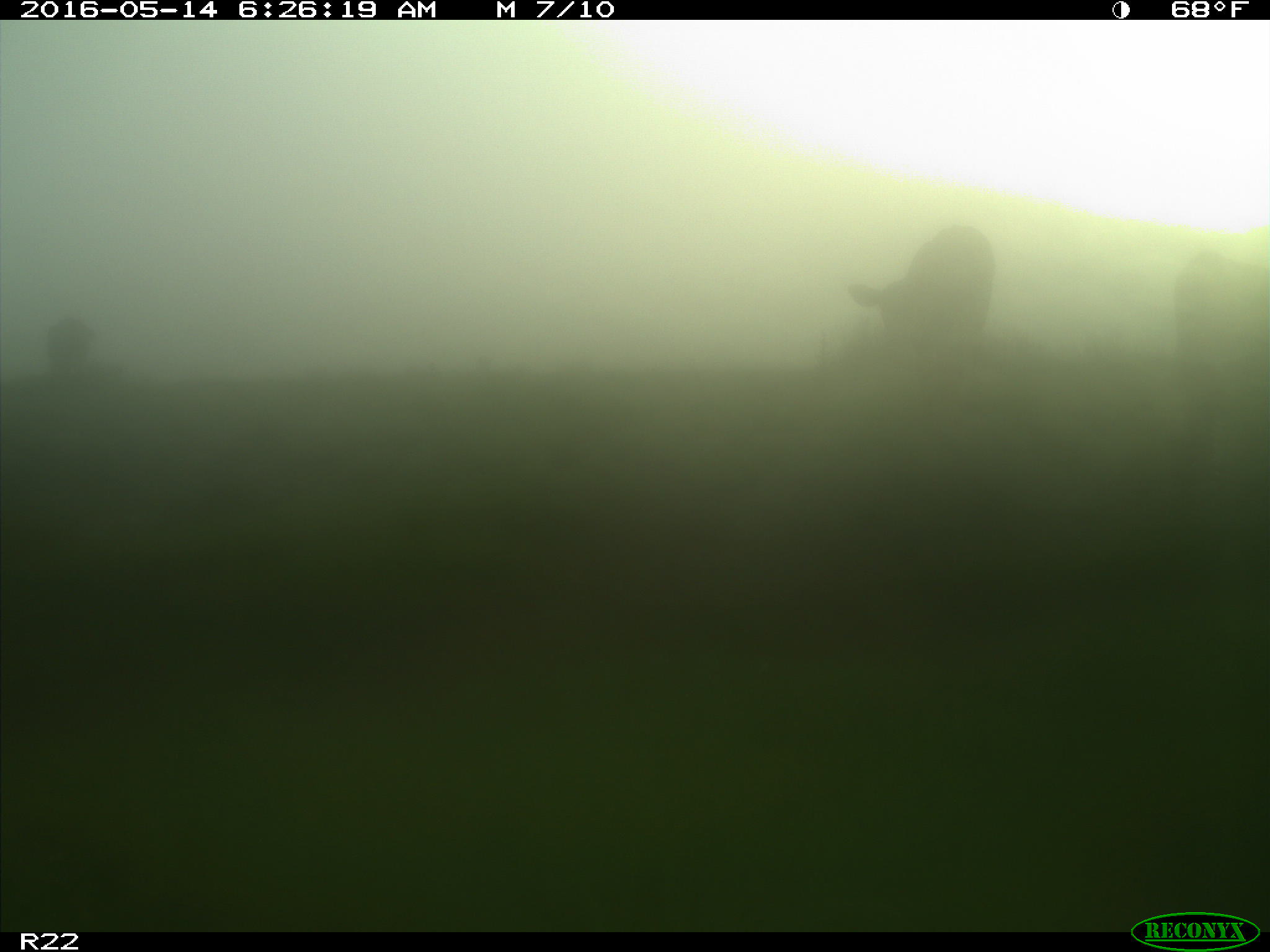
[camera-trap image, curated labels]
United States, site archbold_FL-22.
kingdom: Animalia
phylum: Chordata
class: Mammalia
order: Artiodactyla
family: Bovidae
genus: Bos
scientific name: Bos taurus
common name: domestic cow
Bos taurus (domestic cow).